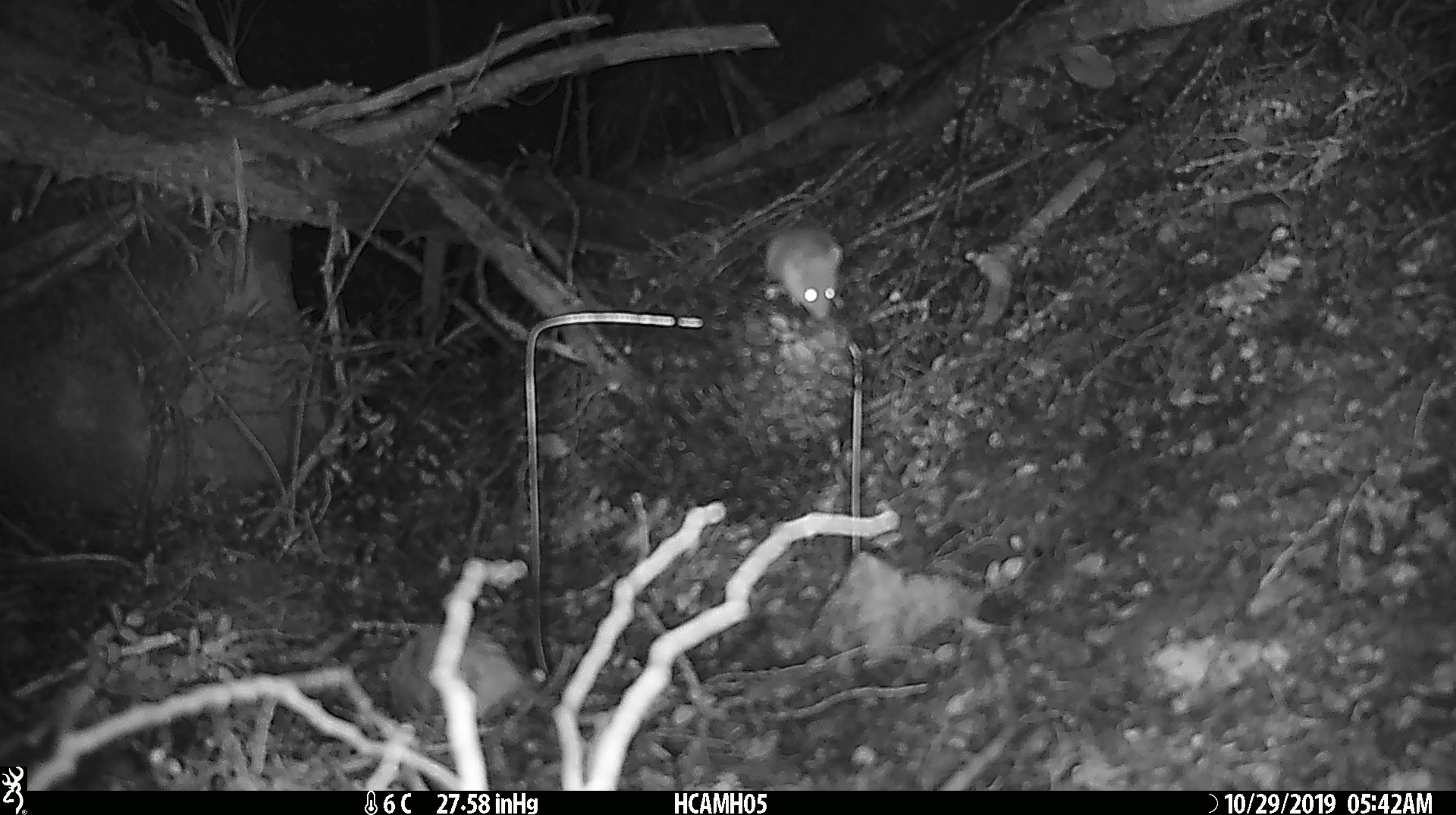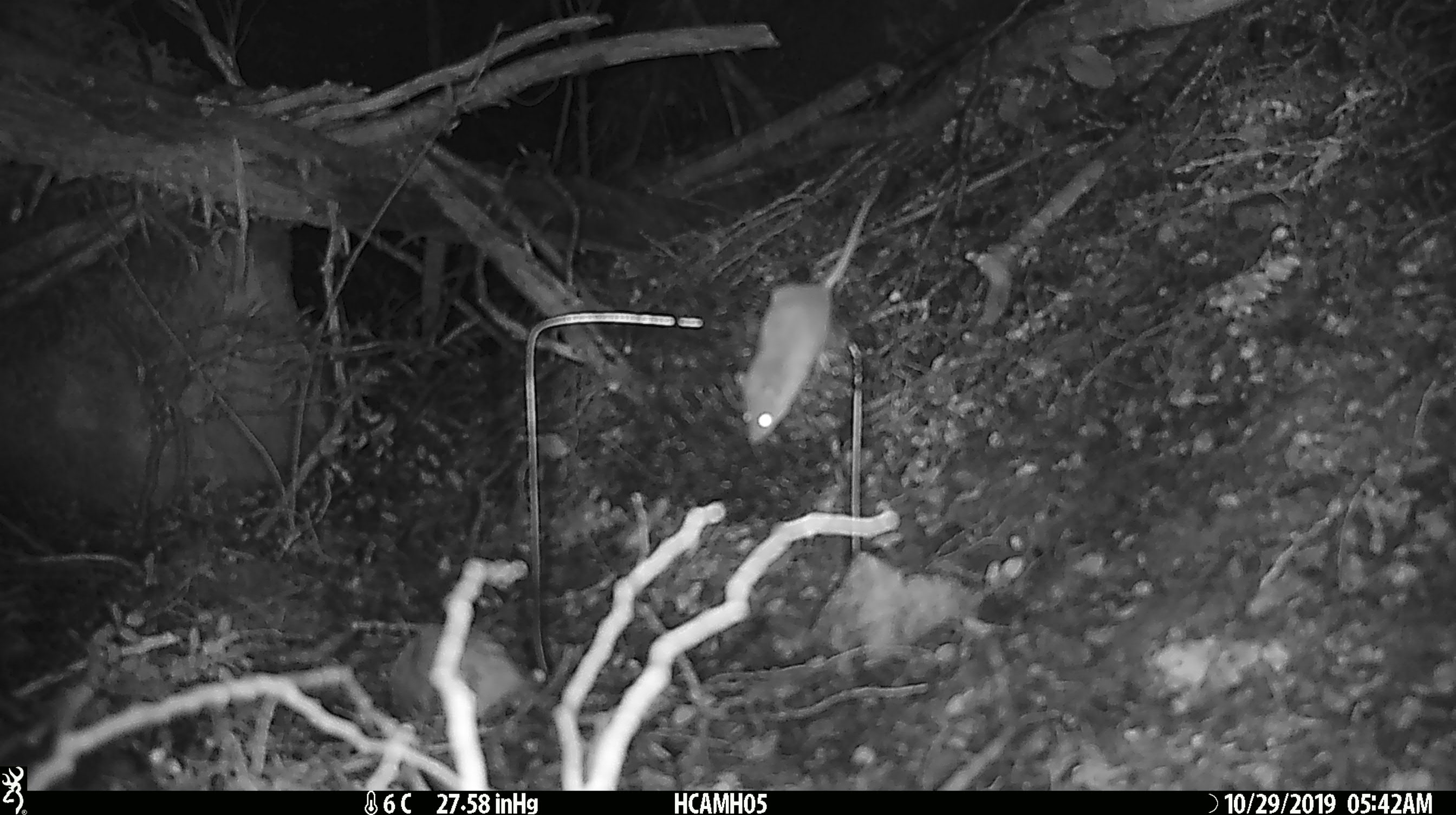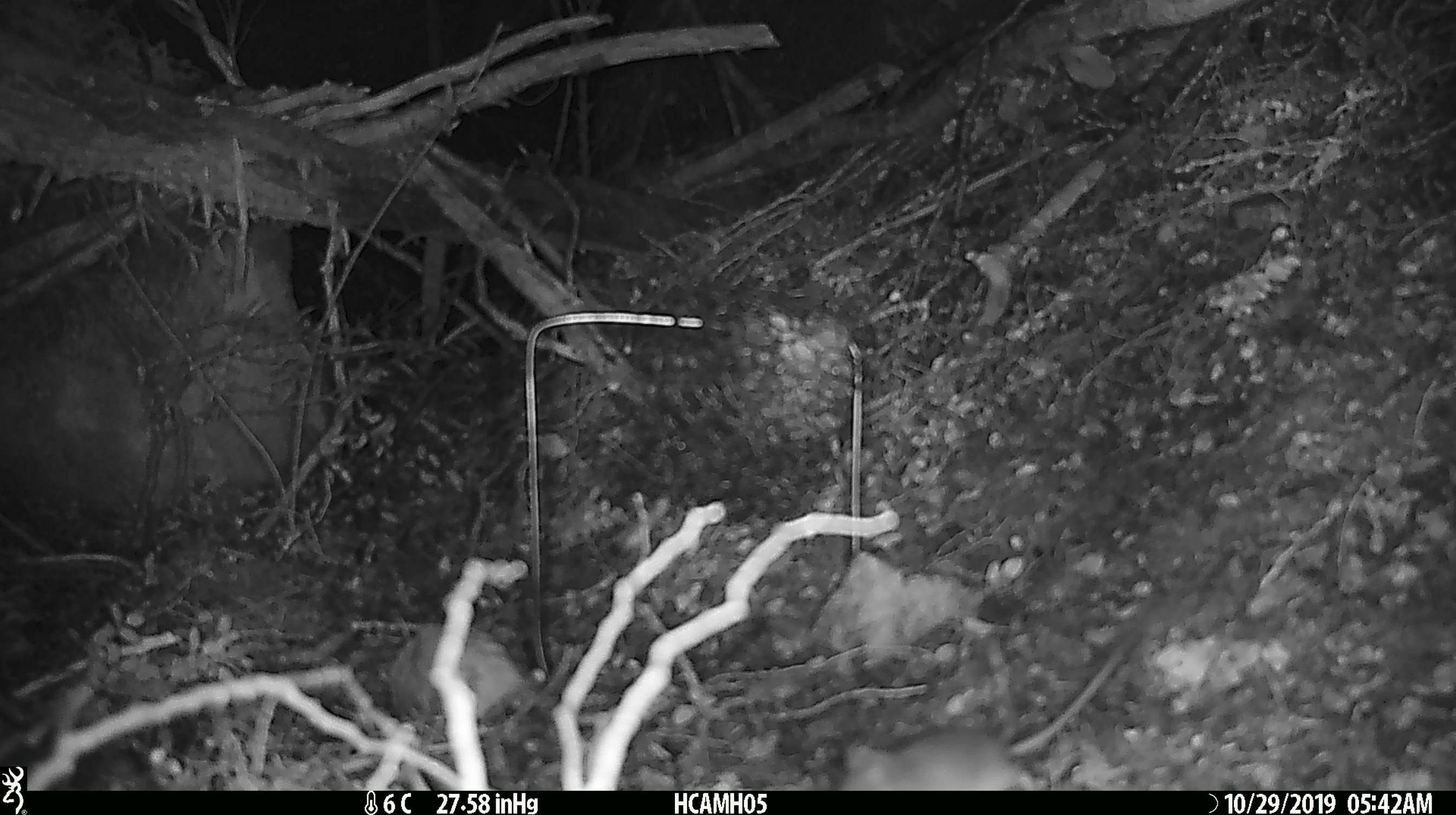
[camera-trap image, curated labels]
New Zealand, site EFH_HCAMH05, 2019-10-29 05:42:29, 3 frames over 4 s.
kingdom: Animalia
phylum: Chordata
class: Mammalia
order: Rodentia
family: Muridae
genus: Mus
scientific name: Mus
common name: mouse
Mouse (Mus).